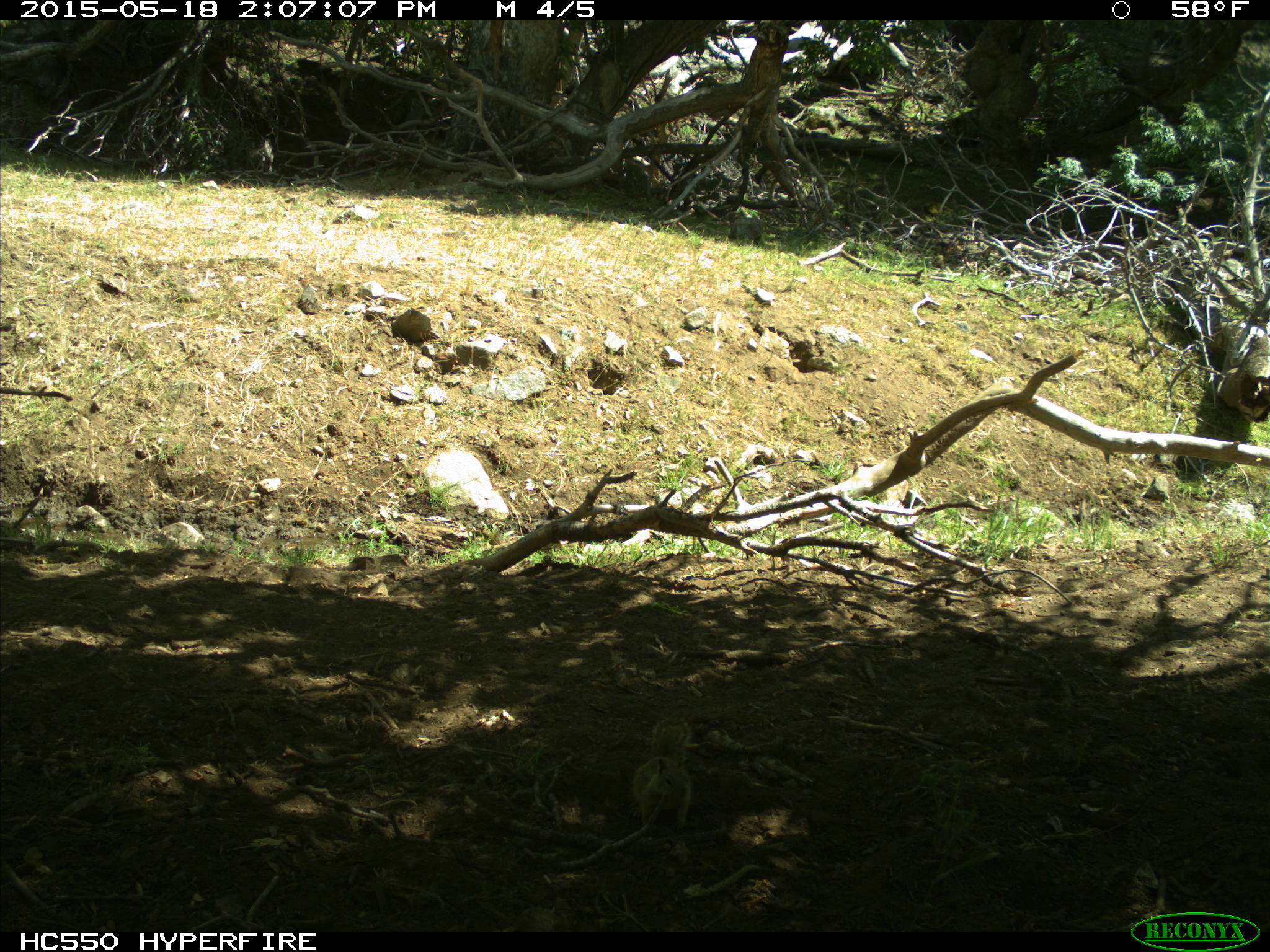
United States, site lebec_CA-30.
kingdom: Animalia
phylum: Chordata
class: Mammalia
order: Rodentia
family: Sciuridae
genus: Otospermophilus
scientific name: Otospermophilus beecheyi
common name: california ground squirrel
Otospermophilus beecheyi (california ground squirrel).